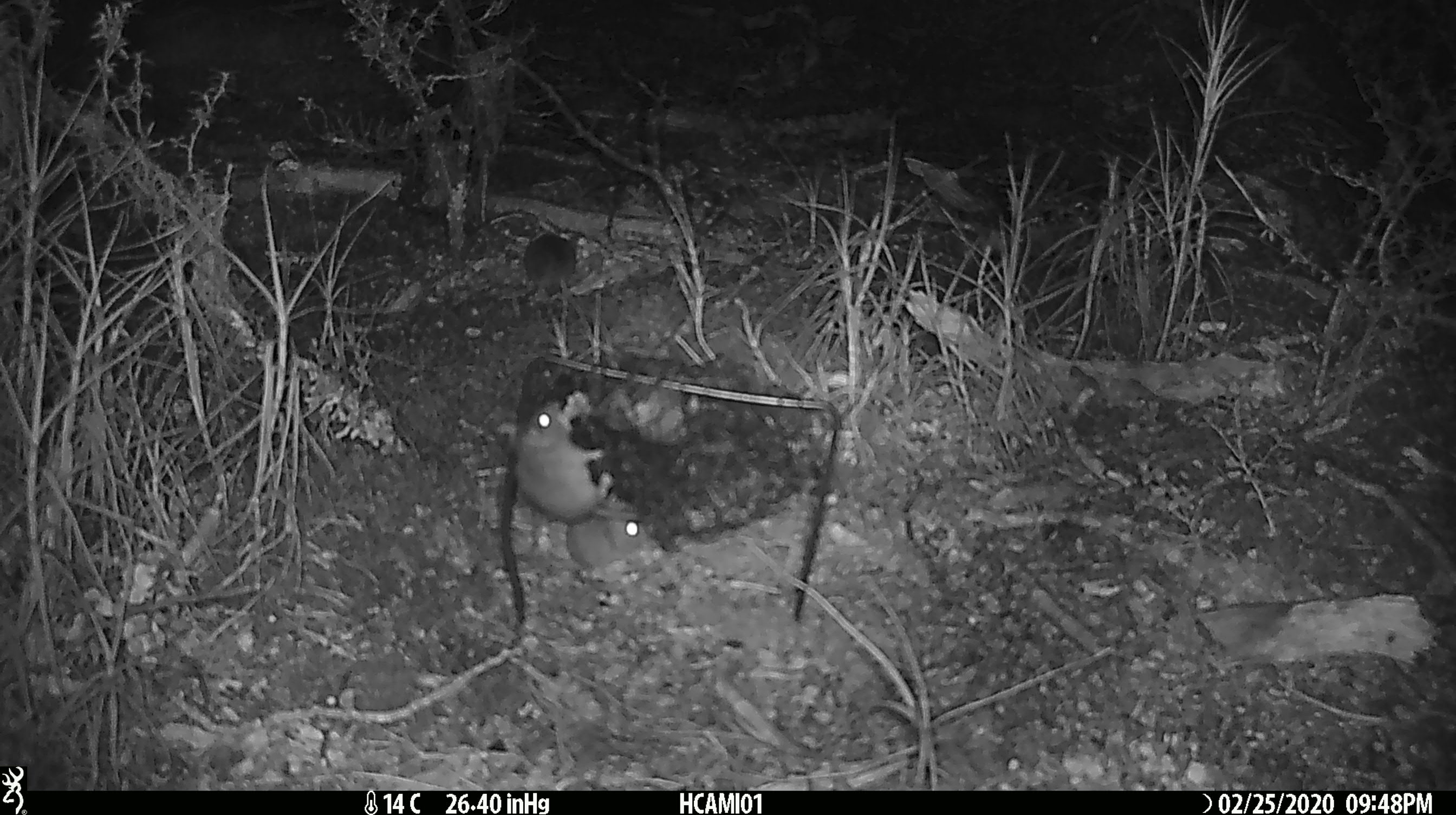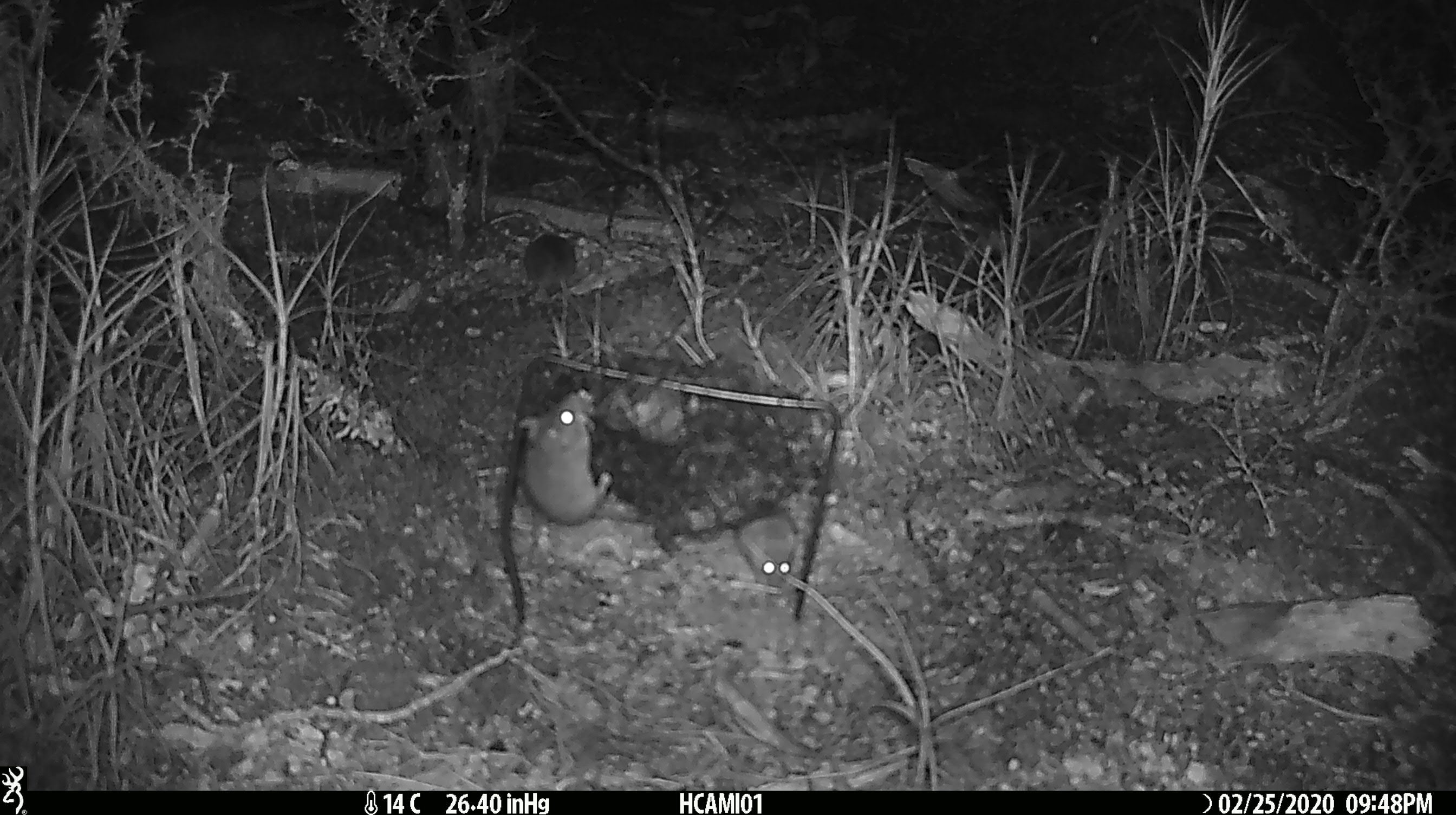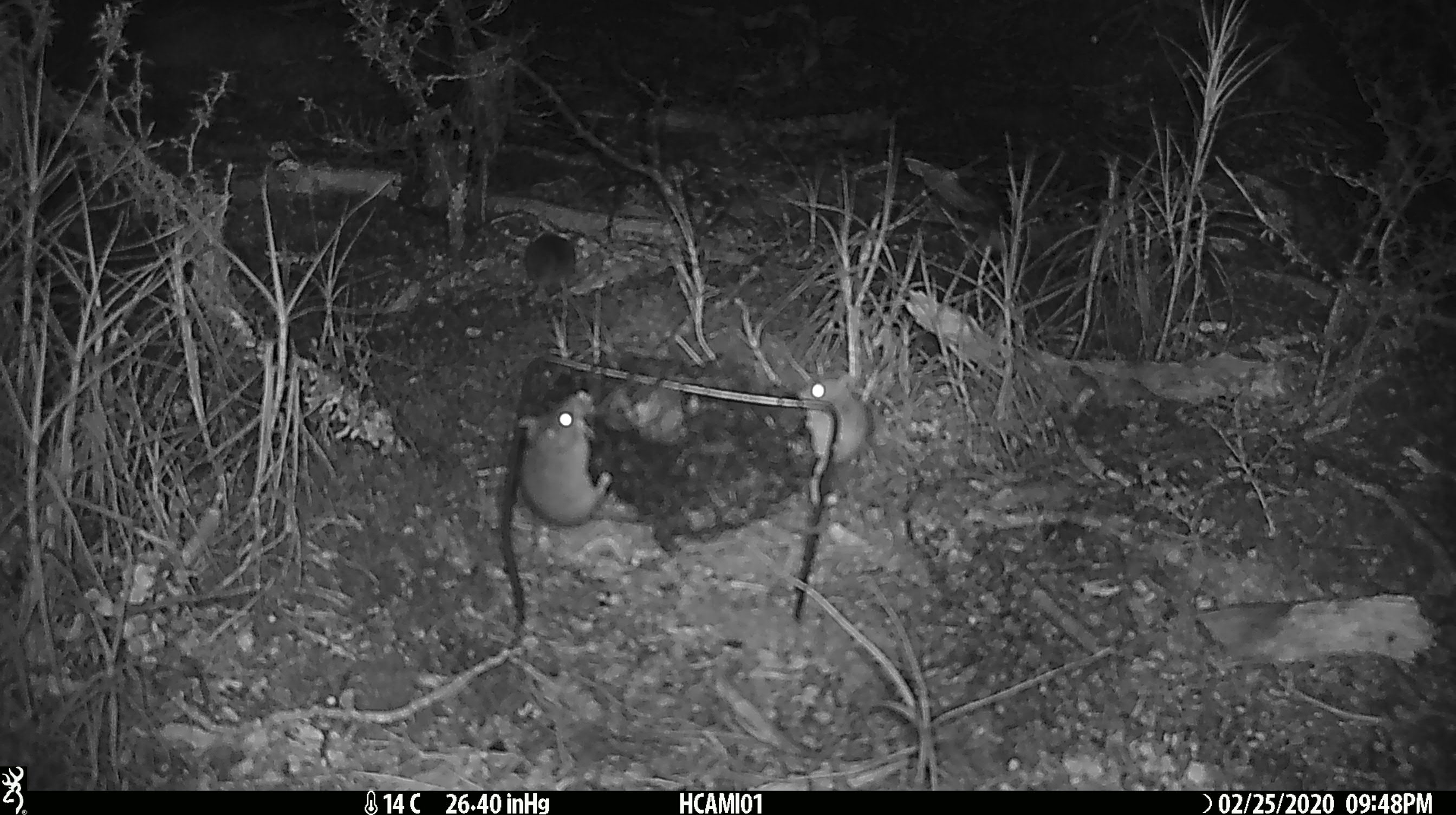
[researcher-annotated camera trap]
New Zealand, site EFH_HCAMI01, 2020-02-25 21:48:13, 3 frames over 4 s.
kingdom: Animalia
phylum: Chordata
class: Mammalia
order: Rodentia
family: Muridae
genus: Mus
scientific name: Mus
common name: mouse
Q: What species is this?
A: Mouse (Mus).